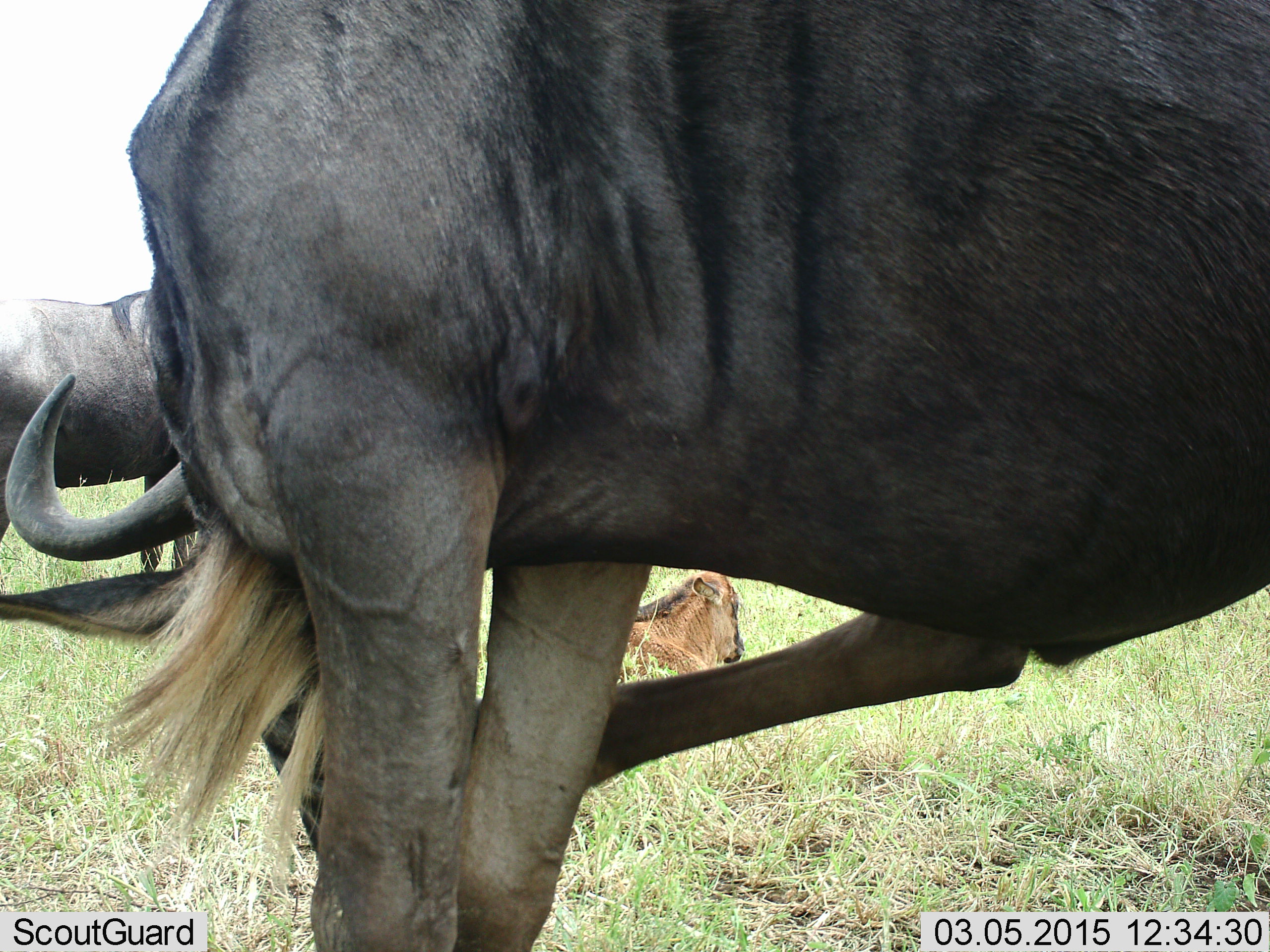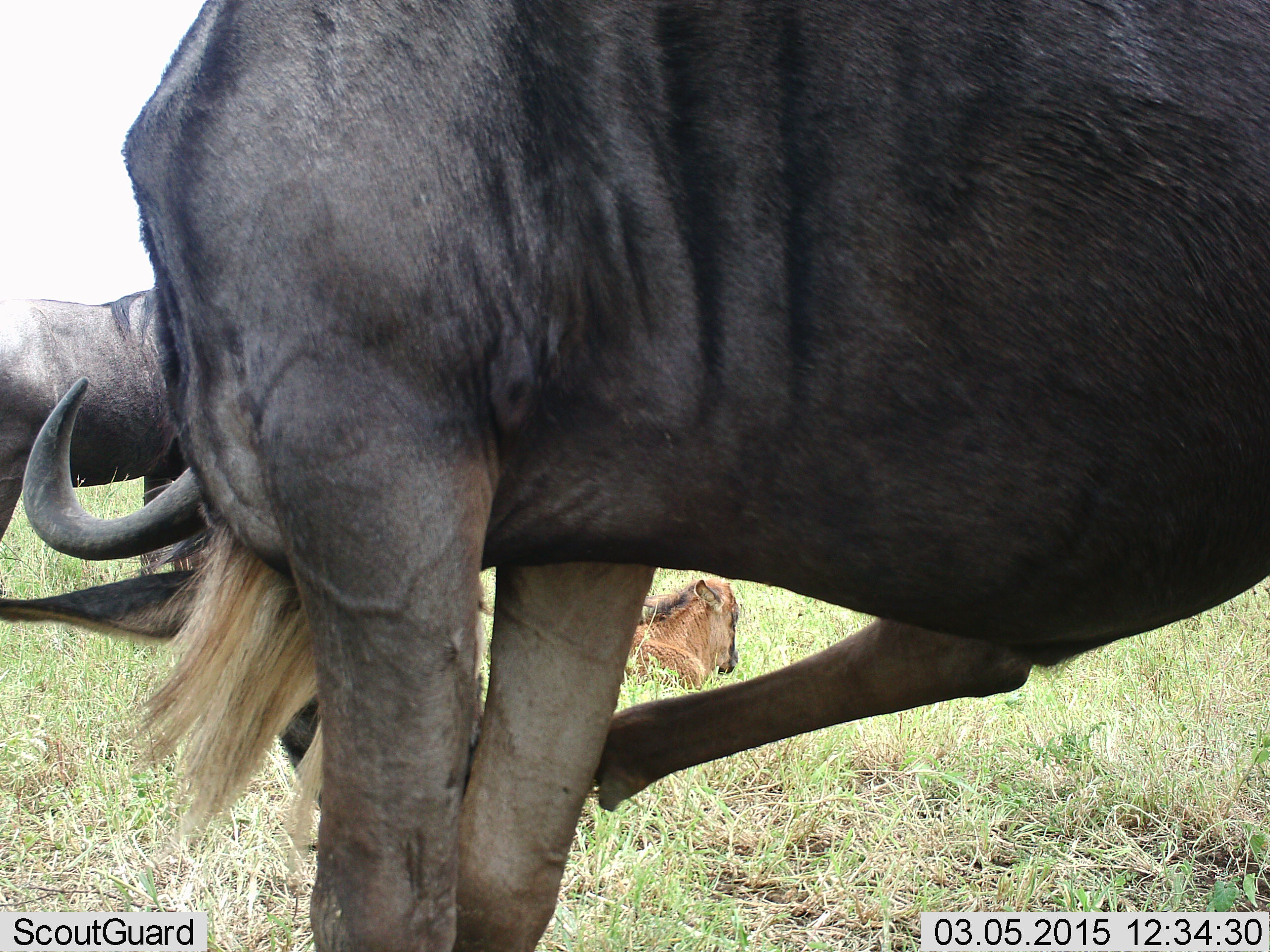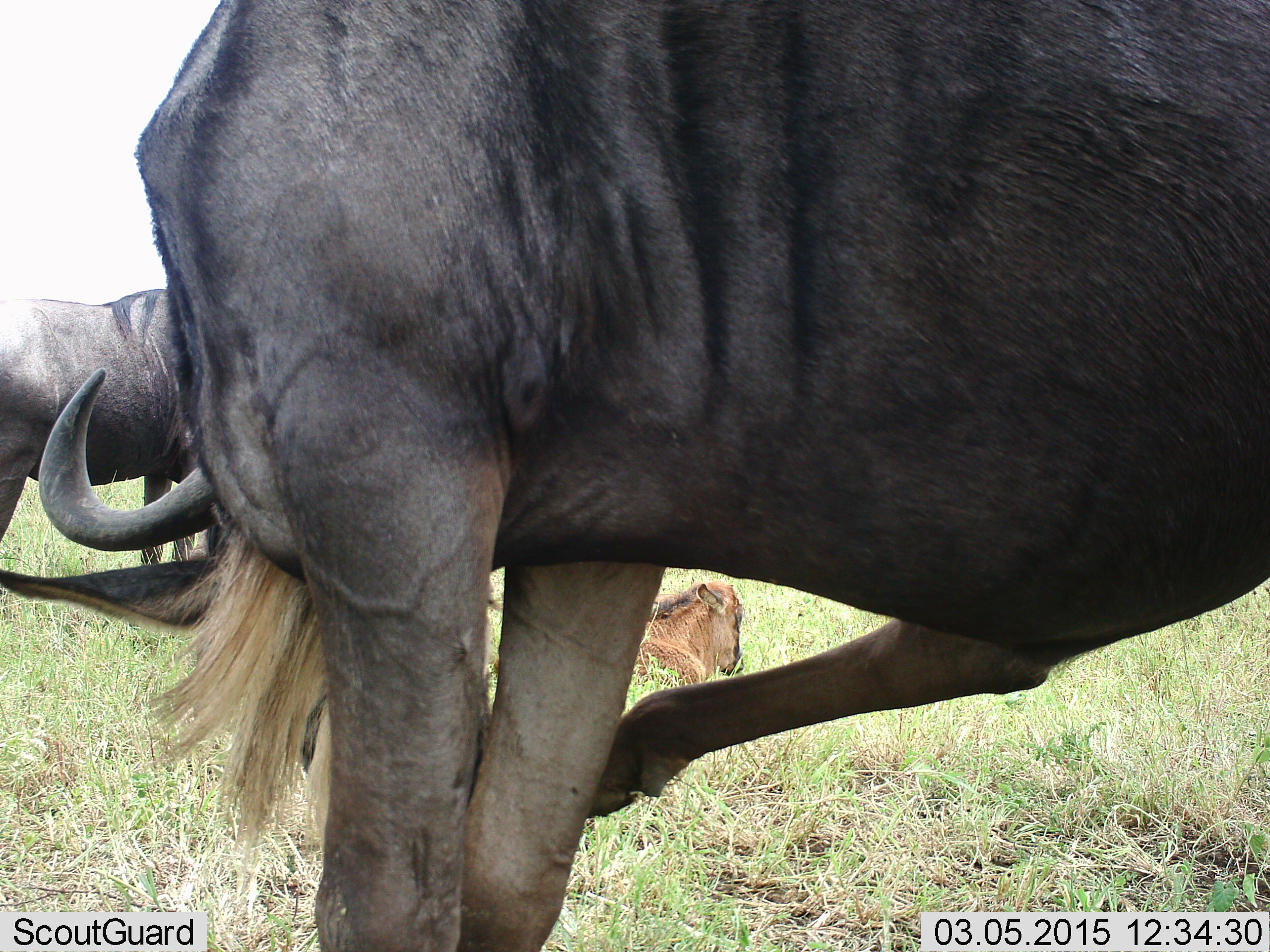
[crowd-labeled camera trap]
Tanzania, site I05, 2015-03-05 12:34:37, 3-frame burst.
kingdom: Animalia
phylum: Chordata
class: Mammalia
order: Artiodactyla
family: Bovidae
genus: Connochaetes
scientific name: Connochaetes taurinus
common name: blue wildebeest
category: wildebeest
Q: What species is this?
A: Wildebeest (blue wildebeest) (Connochaetes taurinus).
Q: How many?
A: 3.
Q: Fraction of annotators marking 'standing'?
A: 90%.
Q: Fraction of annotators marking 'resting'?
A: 90%.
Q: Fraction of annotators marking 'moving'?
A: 10%.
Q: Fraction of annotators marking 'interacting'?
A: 0%.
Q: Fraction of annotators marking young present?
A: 90%.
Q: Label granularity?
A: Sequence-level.